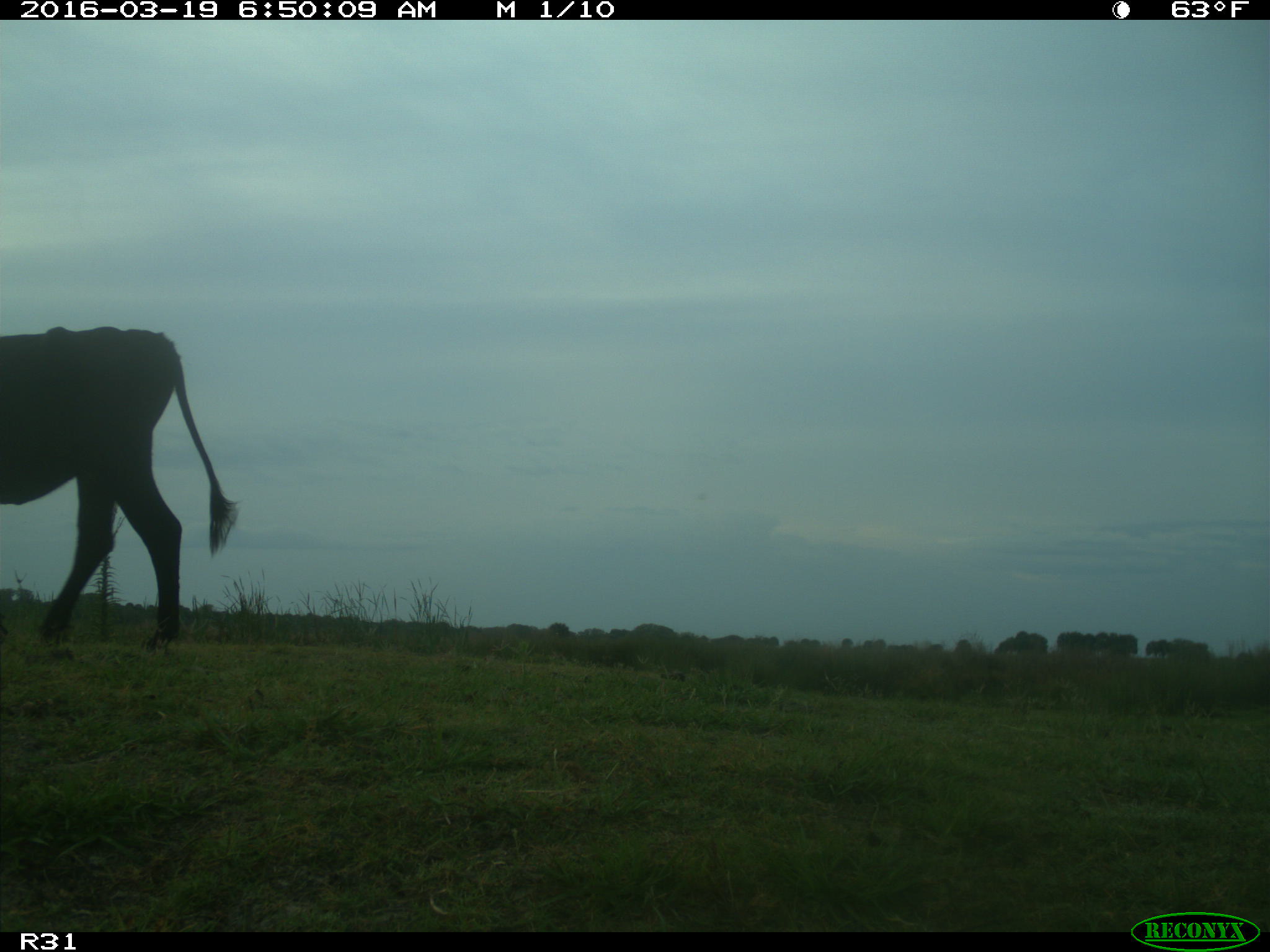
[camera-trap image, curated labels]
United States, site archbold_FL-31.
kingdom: Animalia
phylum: Chordata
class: Mammalia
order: Artiodactyla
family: Bovidae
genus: Bos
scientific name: Bos taurus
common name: domestic cow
Bos taurus (domestic cow).